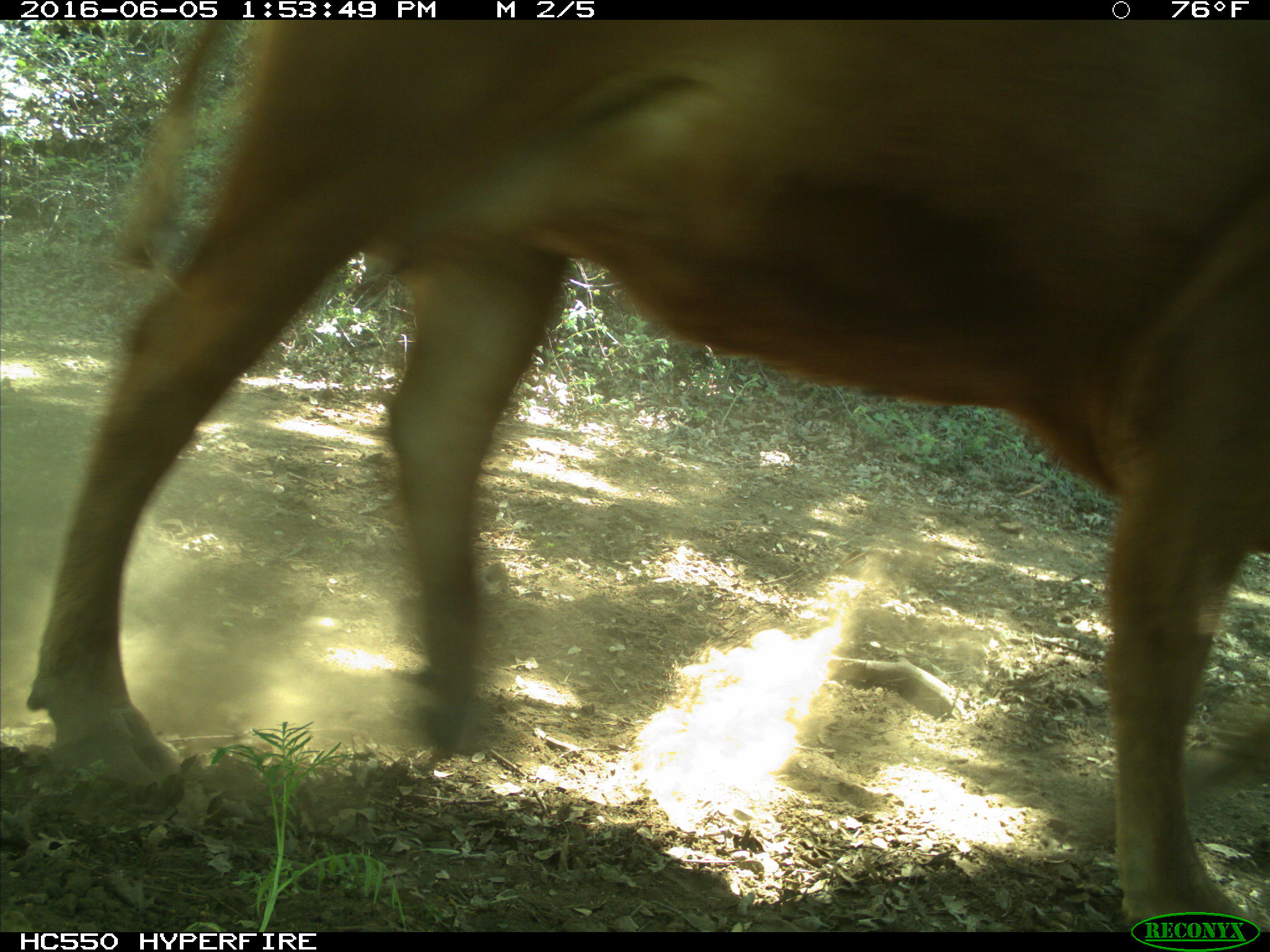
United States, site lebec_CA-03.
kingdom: Animalia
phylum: Chordata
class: Mammalia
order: Artiodactyla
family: Bovidae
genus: Bos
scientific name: Bos taurus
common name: domestic cow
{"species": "Bos taurus (domestic cow)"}